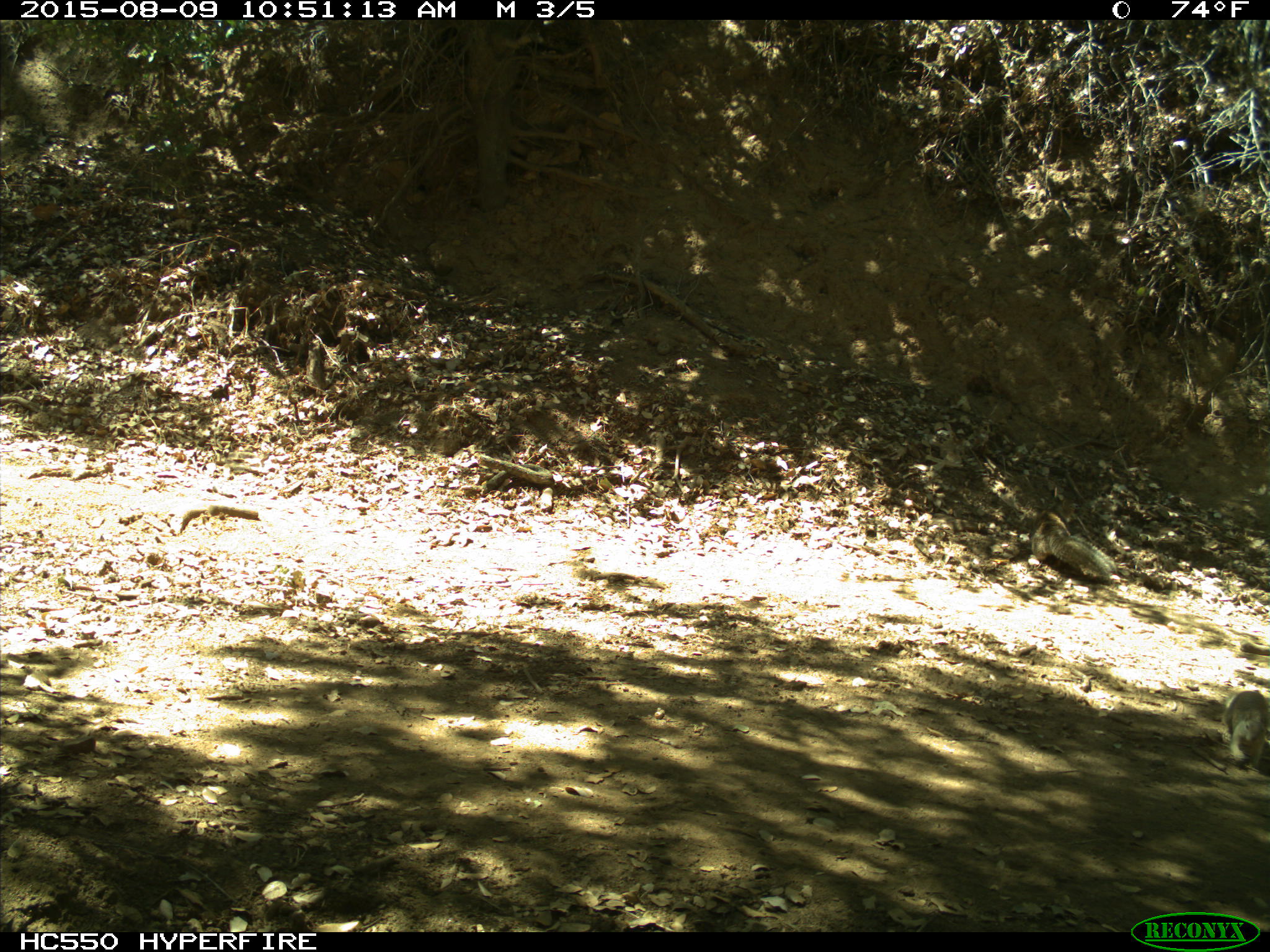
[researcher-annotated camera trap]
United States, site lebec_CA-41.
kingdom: Animalia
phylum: Chordata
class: Mammalia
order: Rodentia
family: Sciuridae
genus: Otospermophilus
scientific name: Otospermophilus beecheyi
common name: california ground squirrel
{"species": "Otospermophilus beecheyi (california ground squirrel)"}